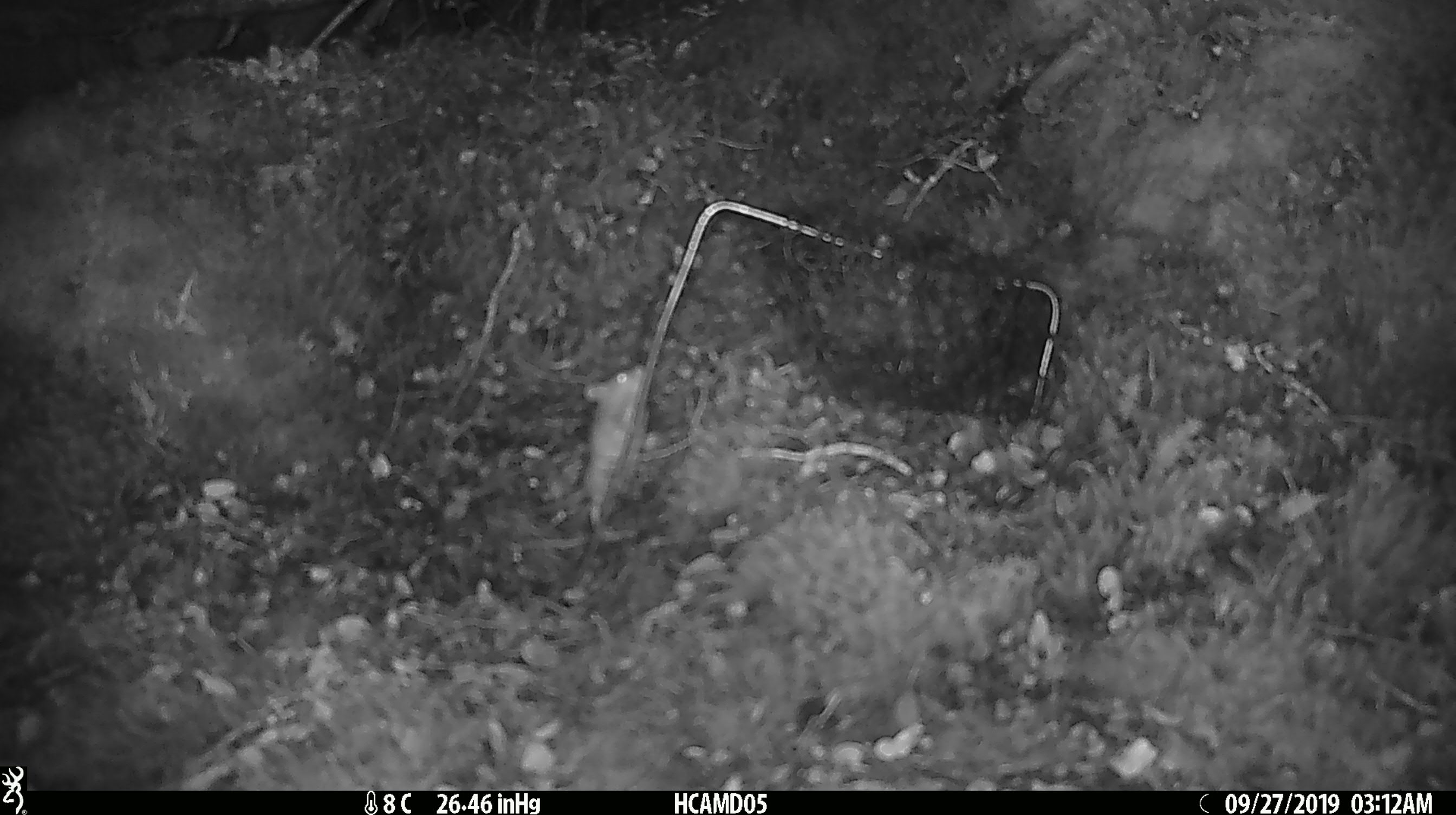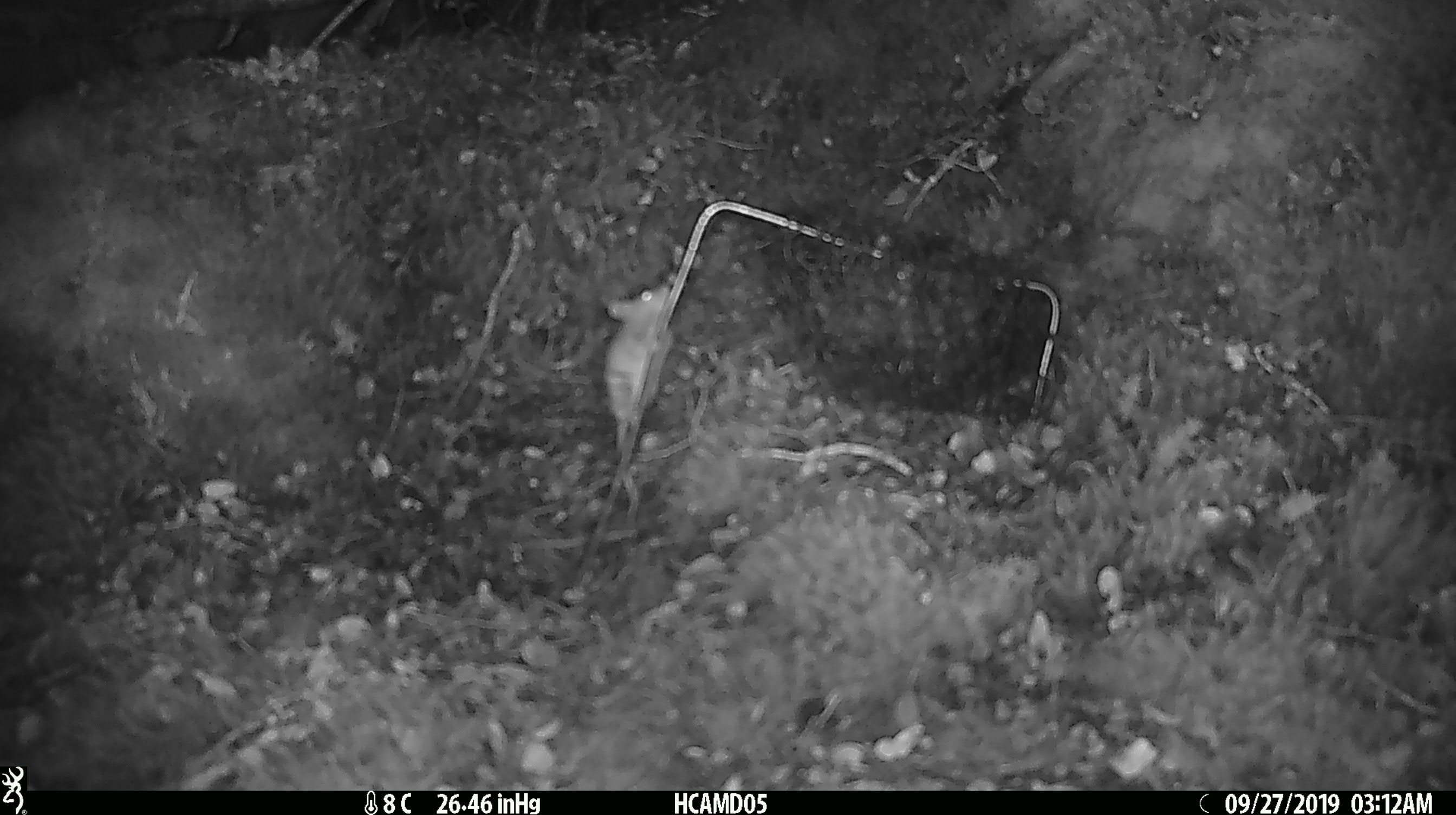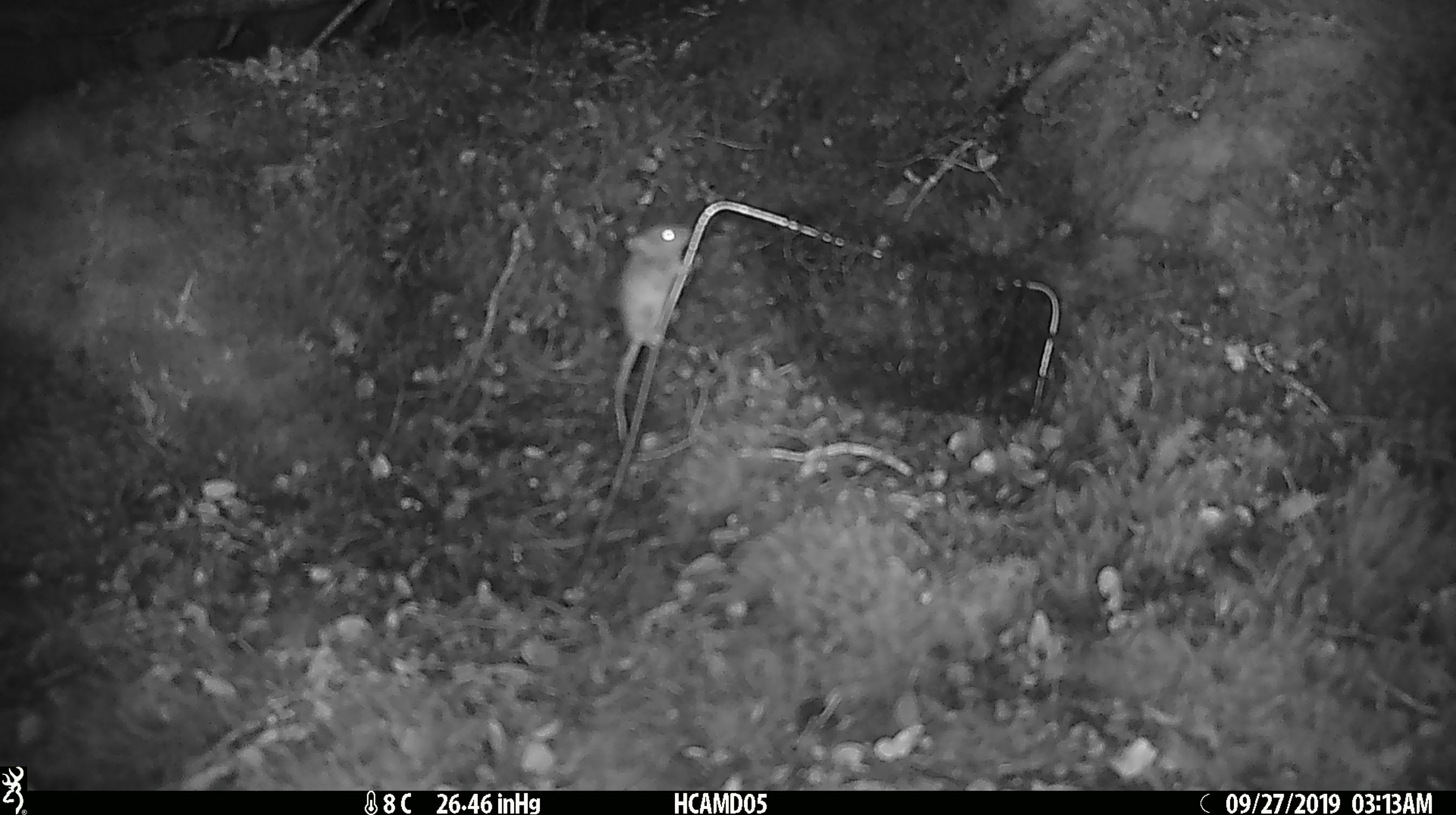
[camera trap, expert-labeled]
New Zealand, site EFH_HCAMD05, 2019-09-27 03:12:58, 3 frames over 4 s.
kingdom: Animalia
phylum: Chordata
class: Mammalia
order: Rodentia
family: Muridae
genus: Mus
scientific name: Mus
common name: mouse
Mouse (Mus).